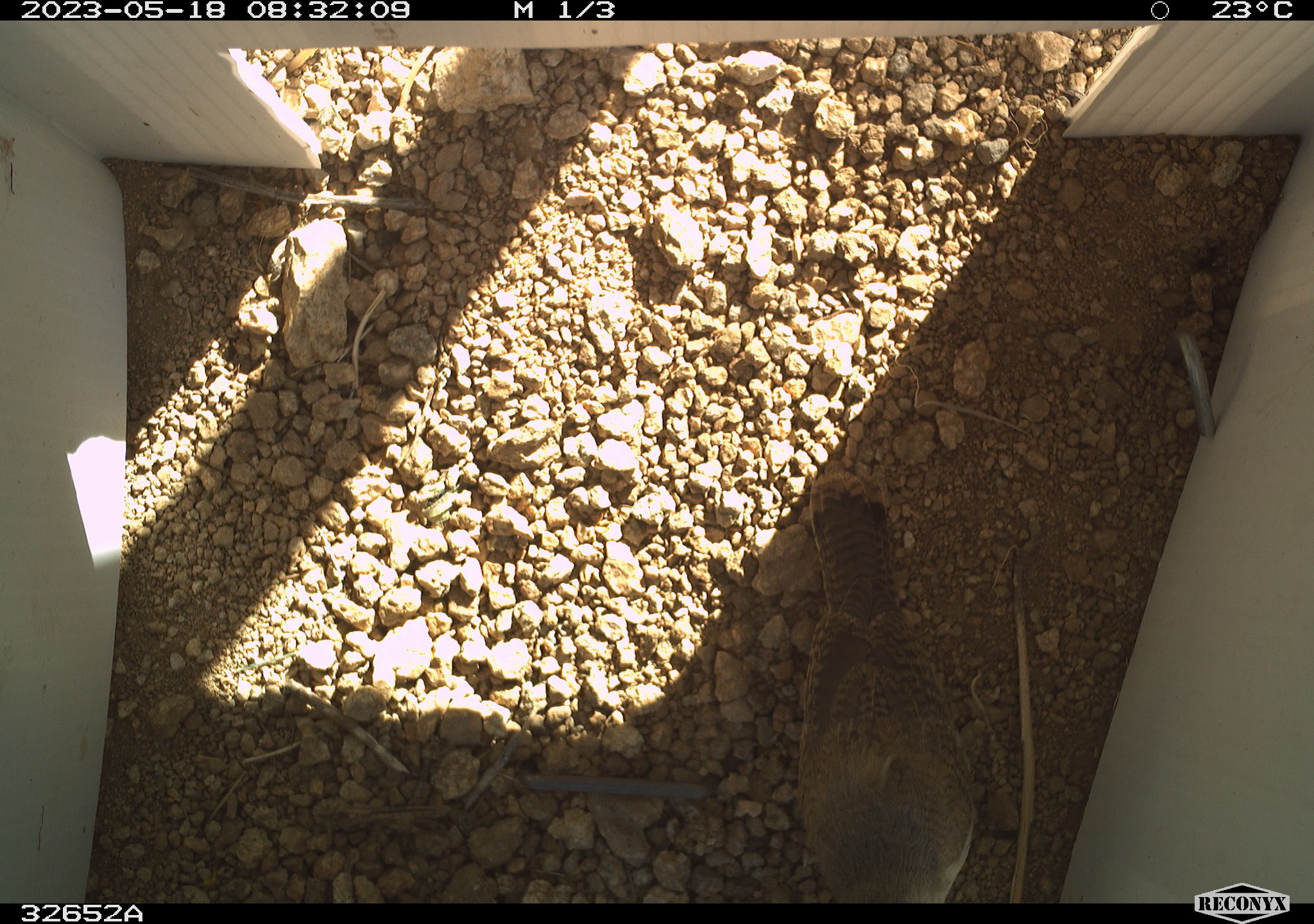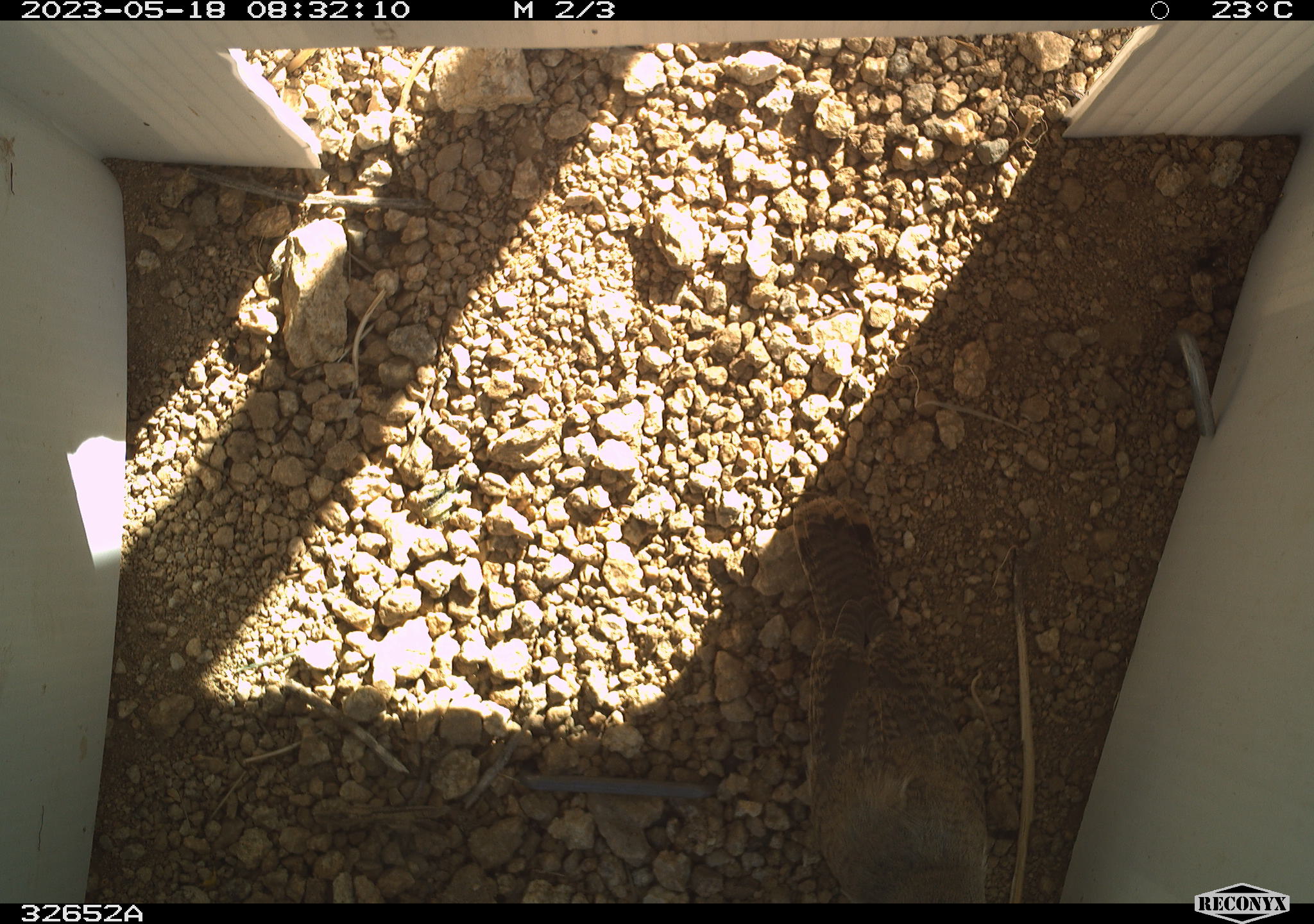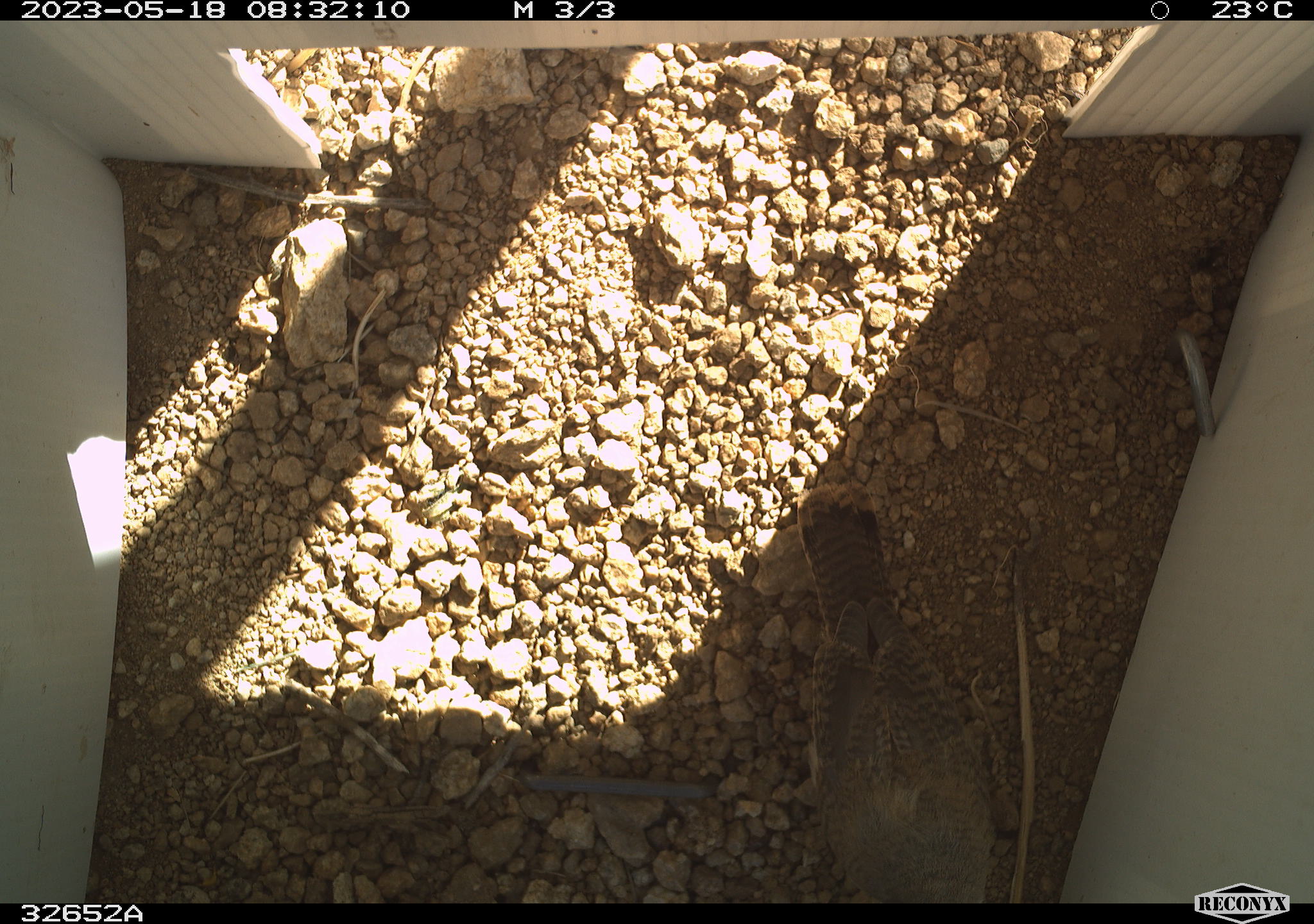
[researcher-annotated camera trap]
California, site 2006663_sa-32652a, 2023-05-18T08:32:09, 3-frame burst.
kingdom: Animalia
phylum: Chordata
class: Aves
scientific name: Aves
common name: bird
Bird (Aves).